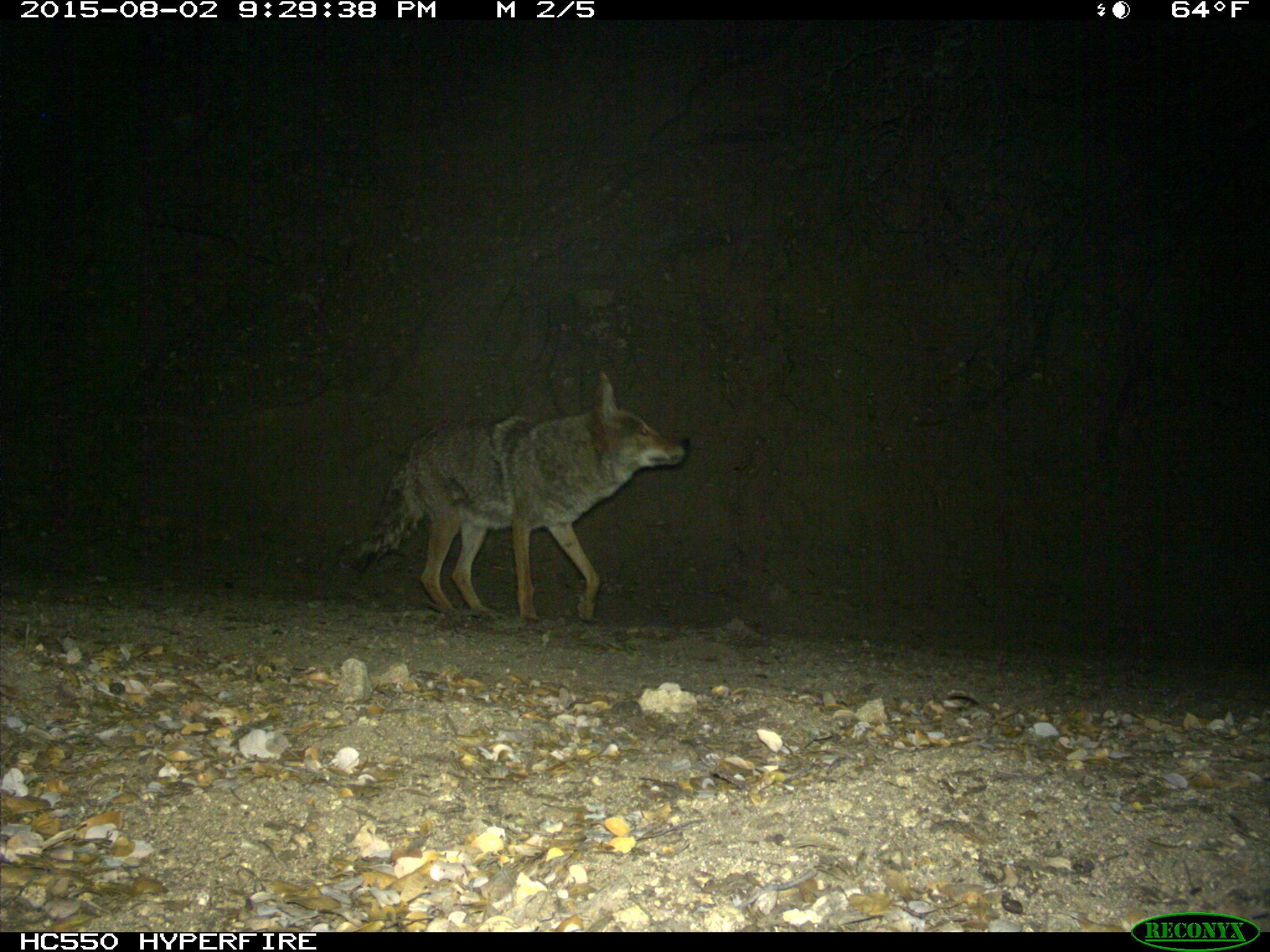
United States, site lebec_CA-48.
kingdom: Animalia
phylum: Chordata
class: Mammalia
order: Carnivora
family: Canidae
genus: Canis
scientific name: Canis latrans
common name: coyote